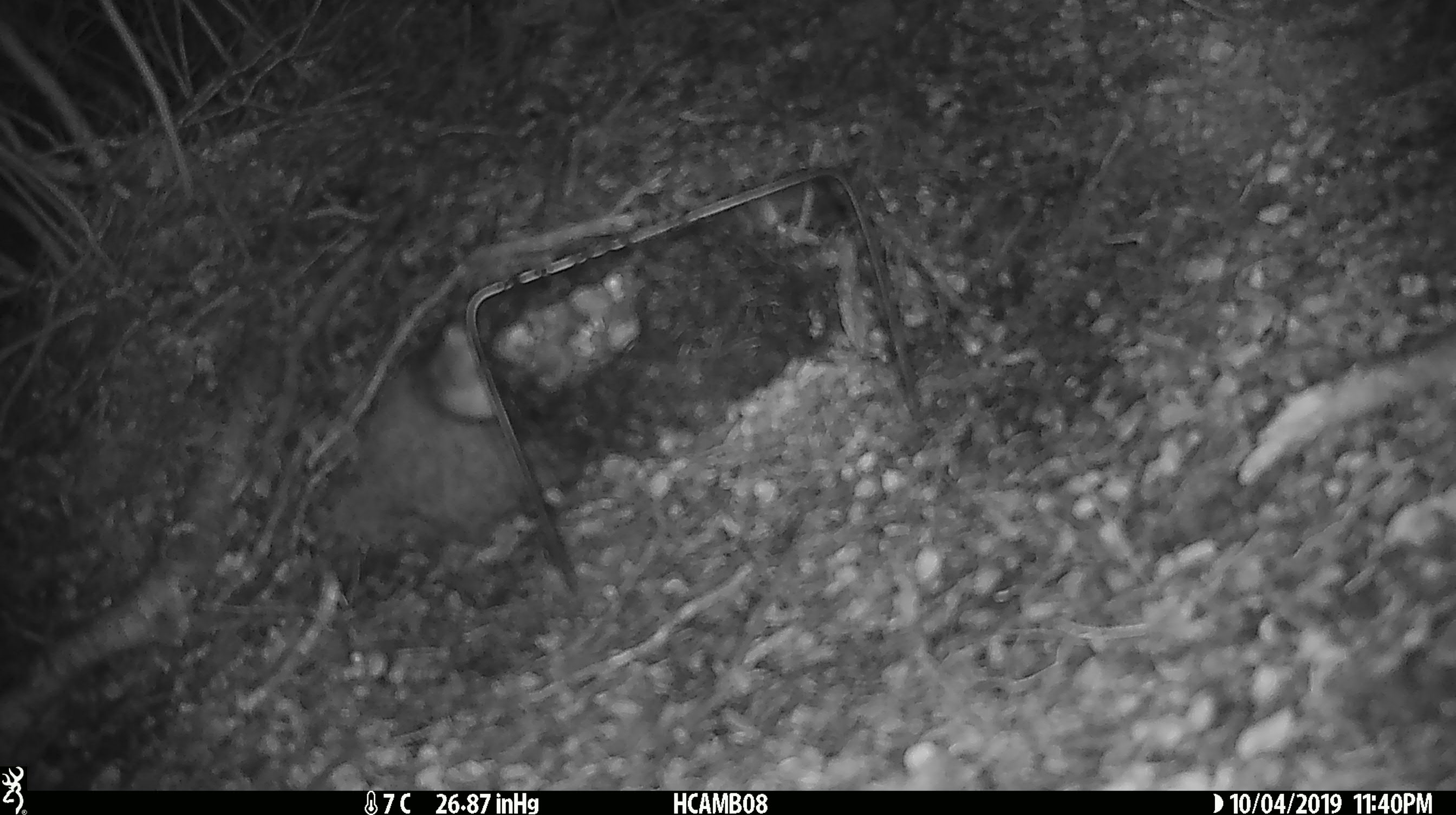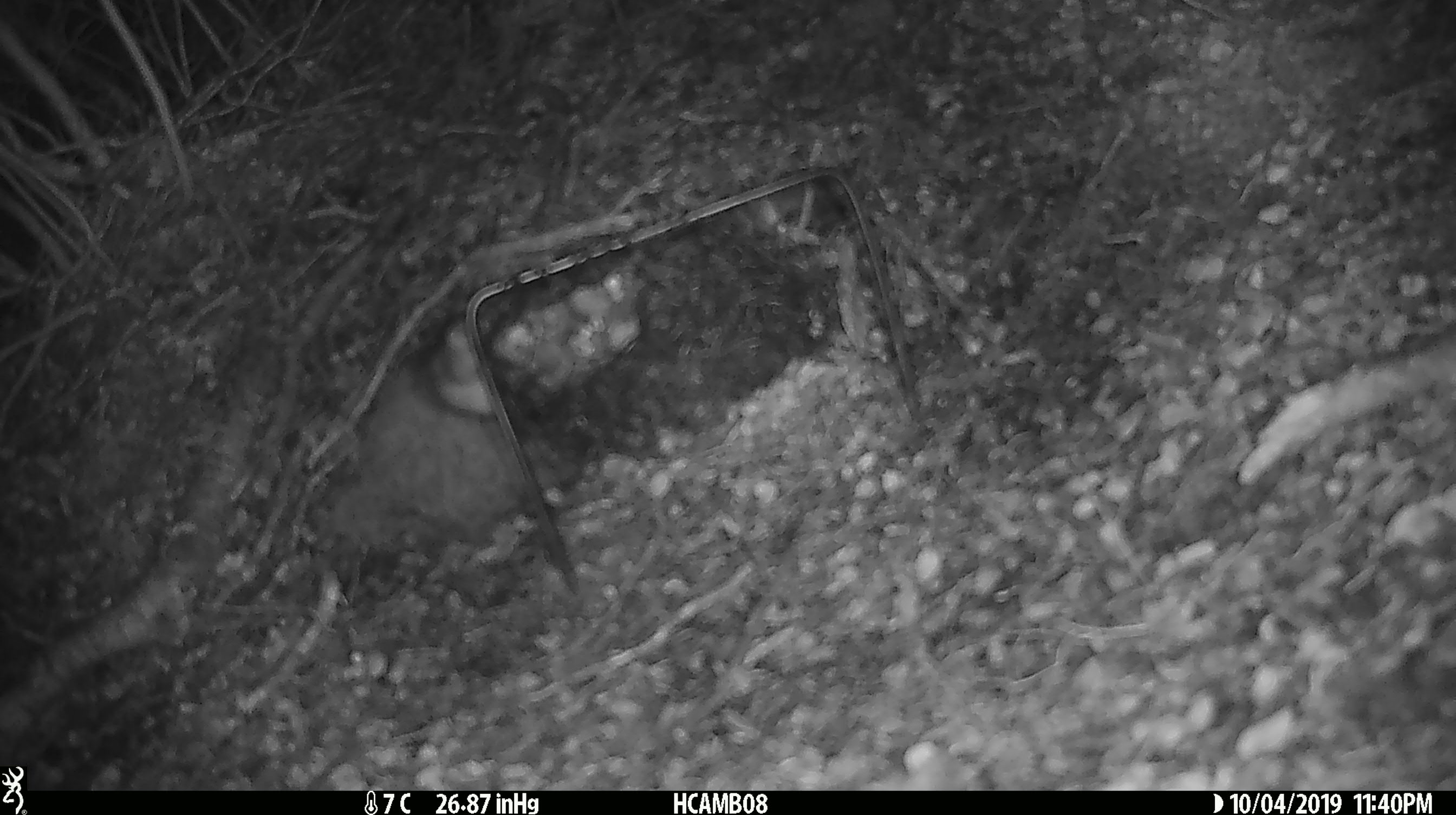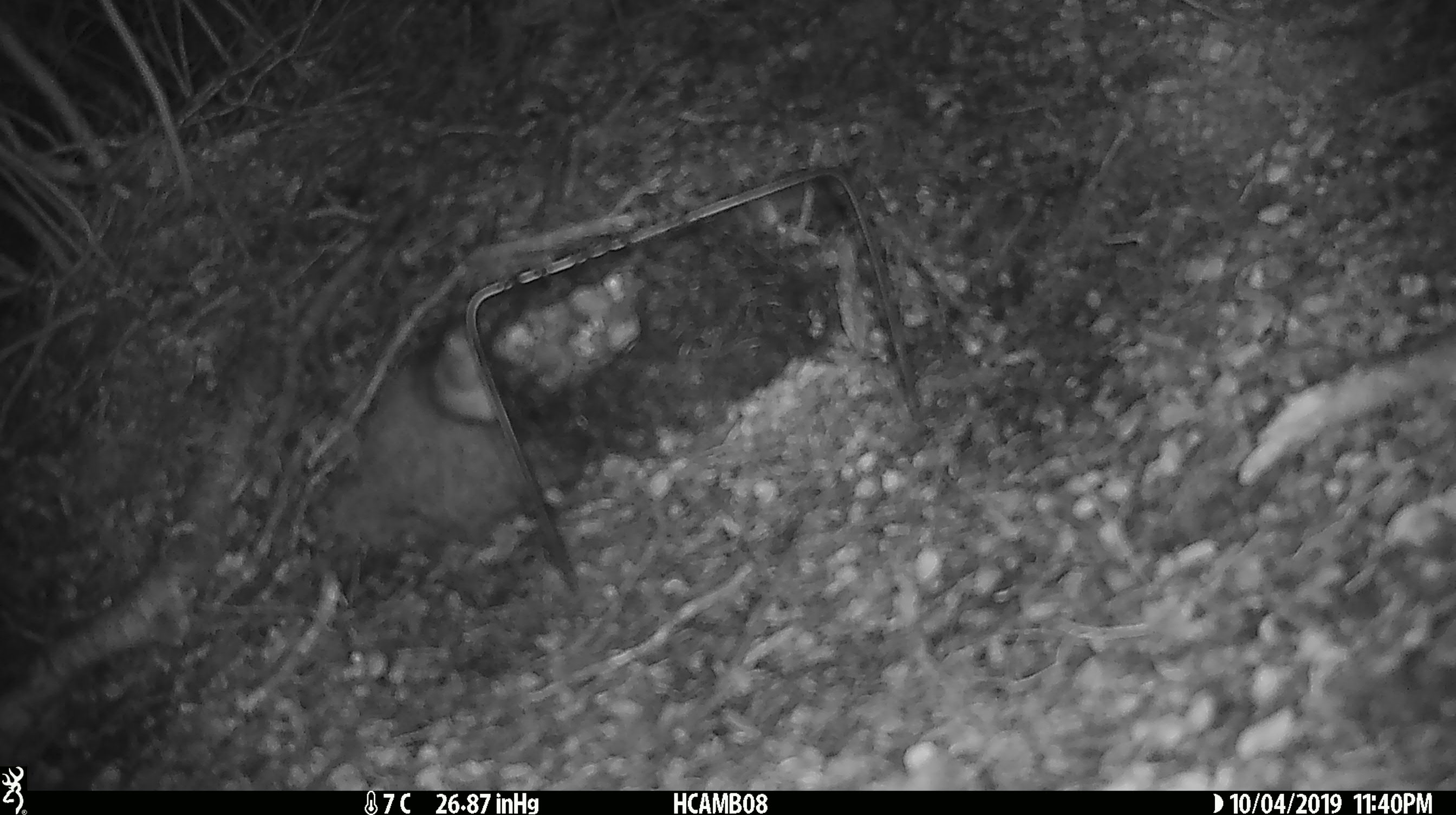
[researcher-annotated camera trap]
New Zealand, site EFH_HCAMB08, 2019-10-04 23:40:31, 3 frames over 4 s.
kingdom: Animalia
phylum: Chordata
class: Mammalia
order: Rodentia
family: Muridae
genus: Mus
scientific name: Mus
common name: mouse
Mouse (Mus).